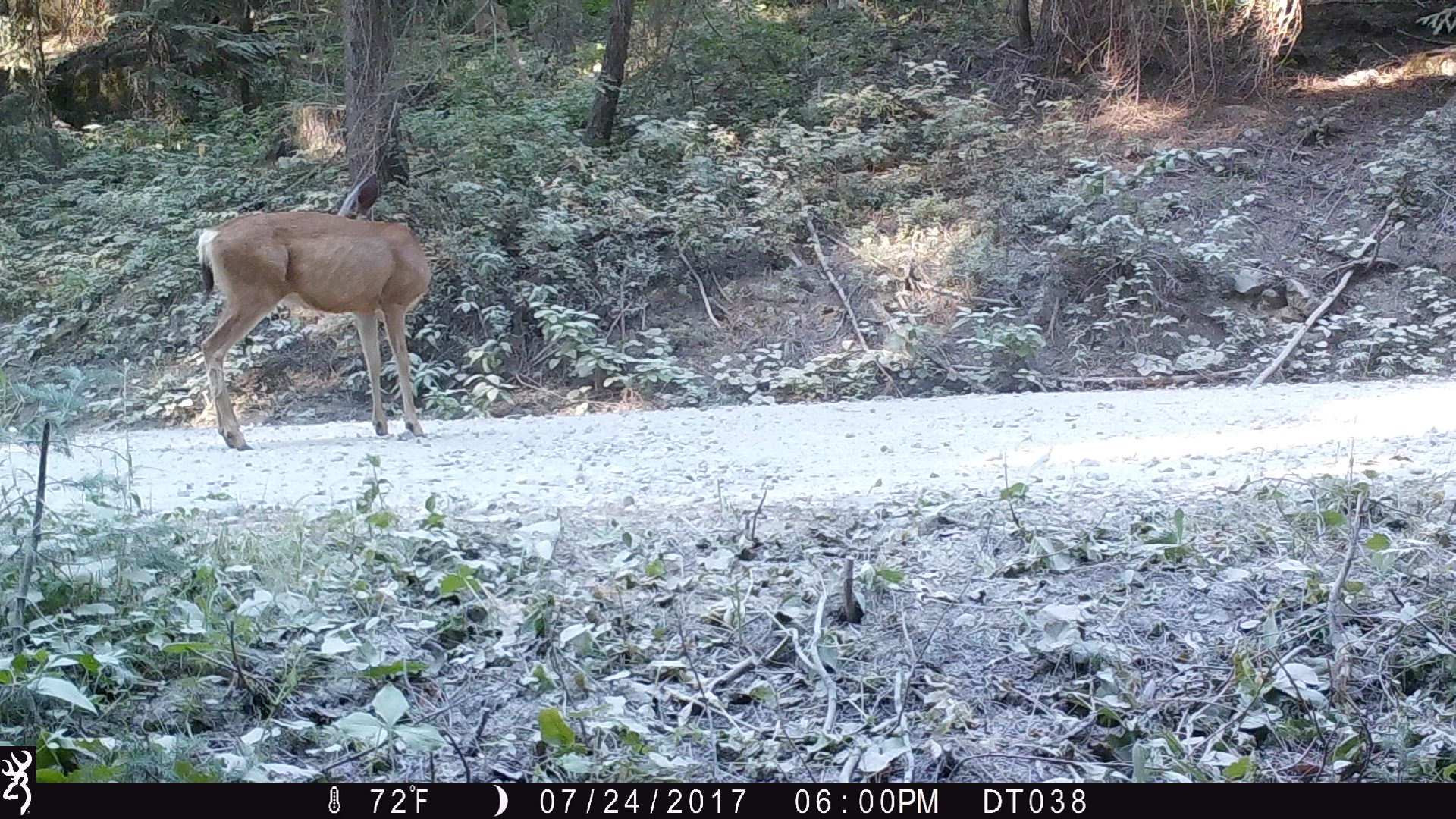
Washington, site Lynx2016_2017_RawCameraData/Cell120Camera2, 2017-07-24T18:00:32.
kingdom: Animalia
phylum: Chordata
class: Mammalia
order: Artiodactyla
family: Cervidae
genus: Odocoileus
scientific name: Odocoileus hemionus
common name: mule deer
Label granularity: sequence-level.